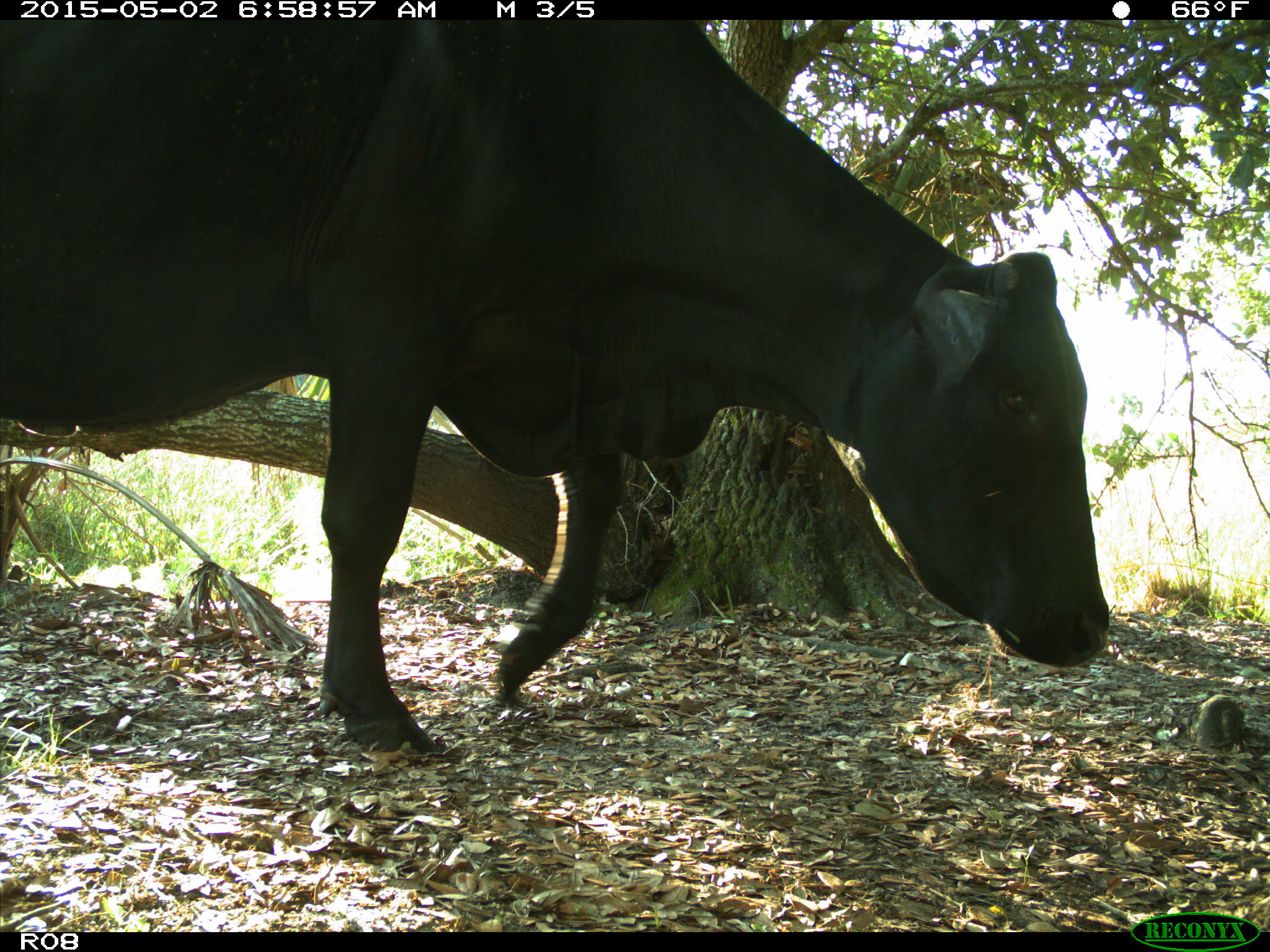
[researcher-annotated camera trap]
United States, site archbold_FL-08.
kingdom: Animalia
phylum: Chordata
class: Mammalia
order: Artiodactyla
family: Bovidae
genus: Bos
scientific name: Bos taurus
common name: domestic cow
Bos taurus (domestic cow).